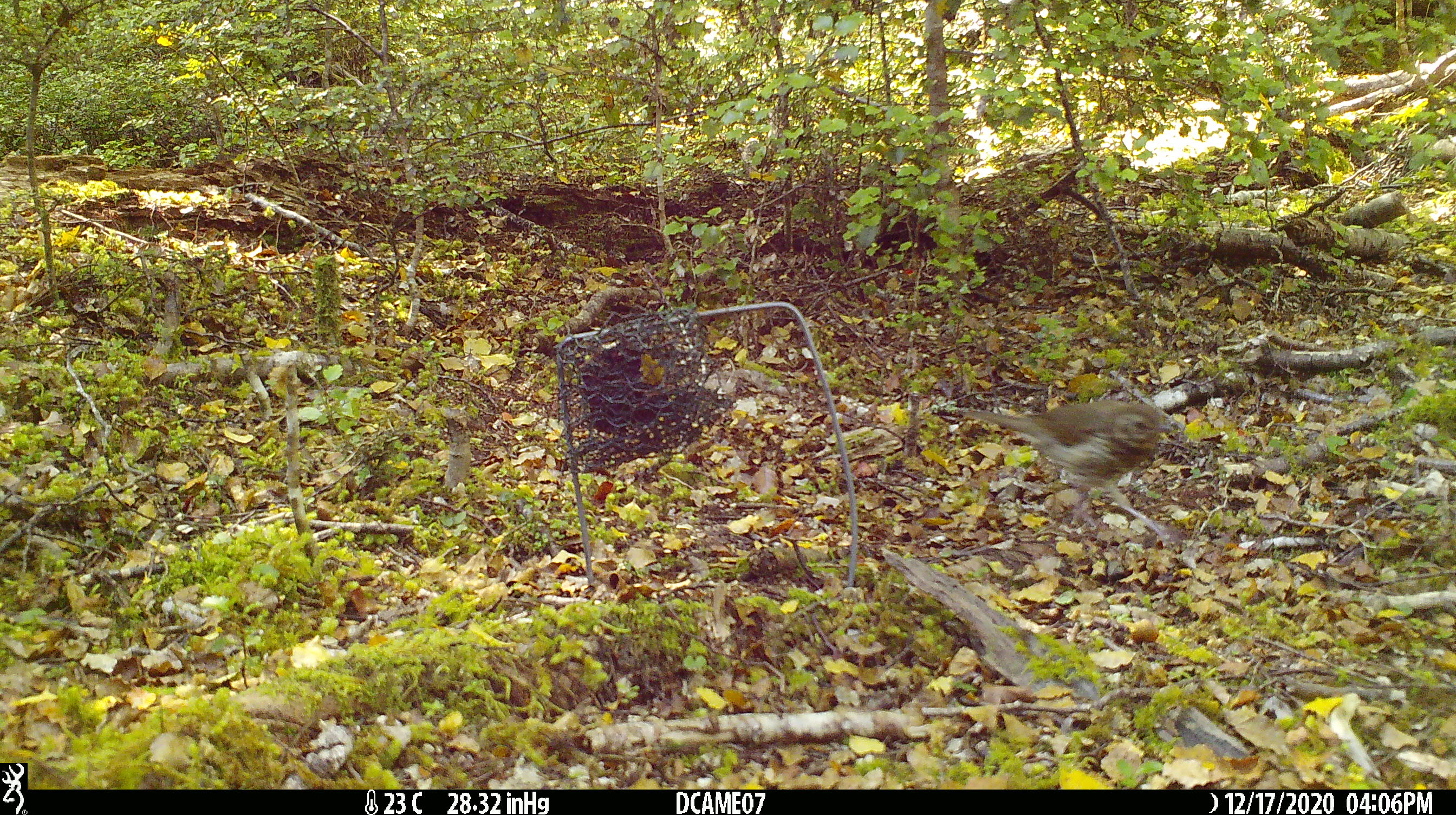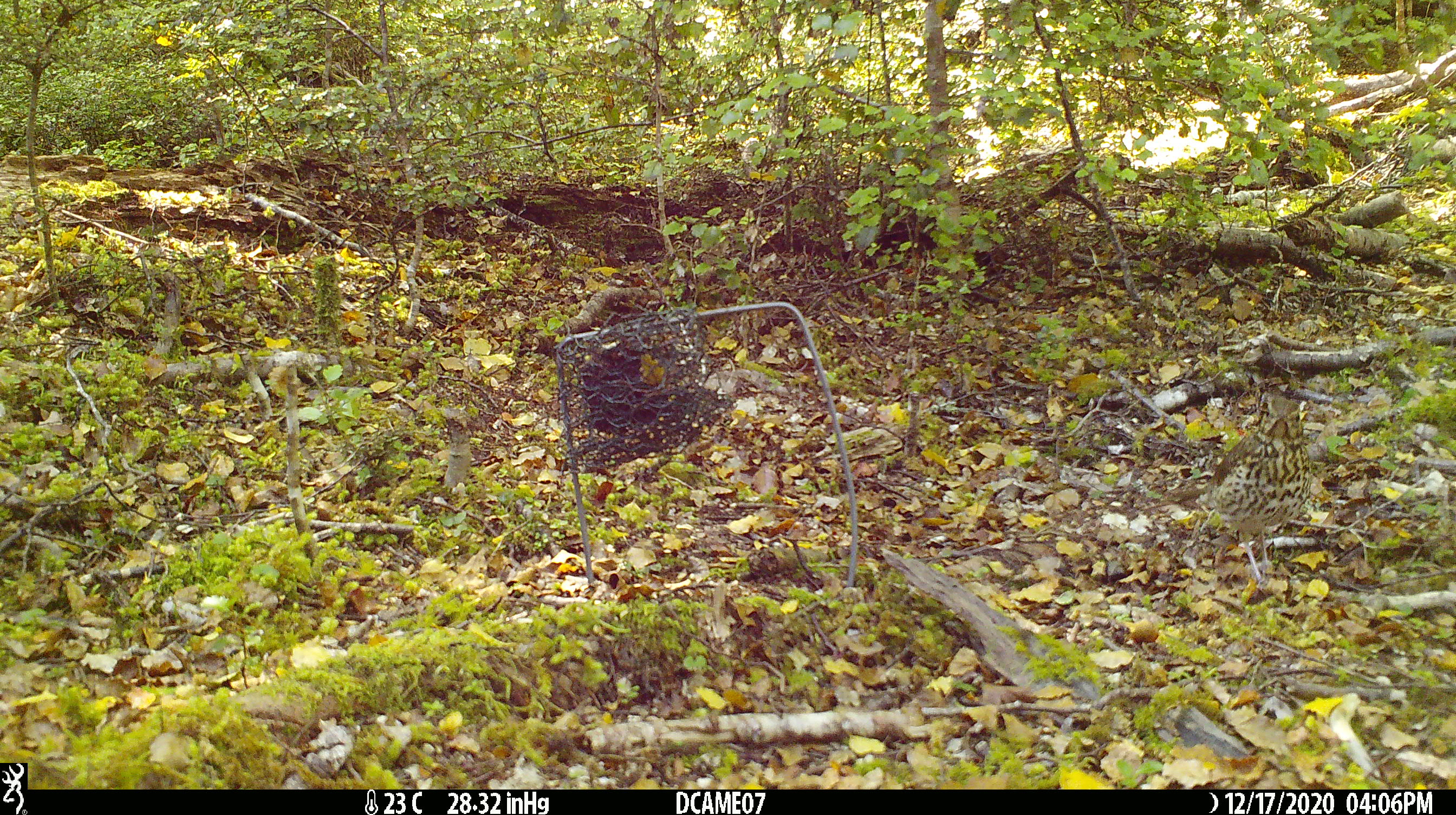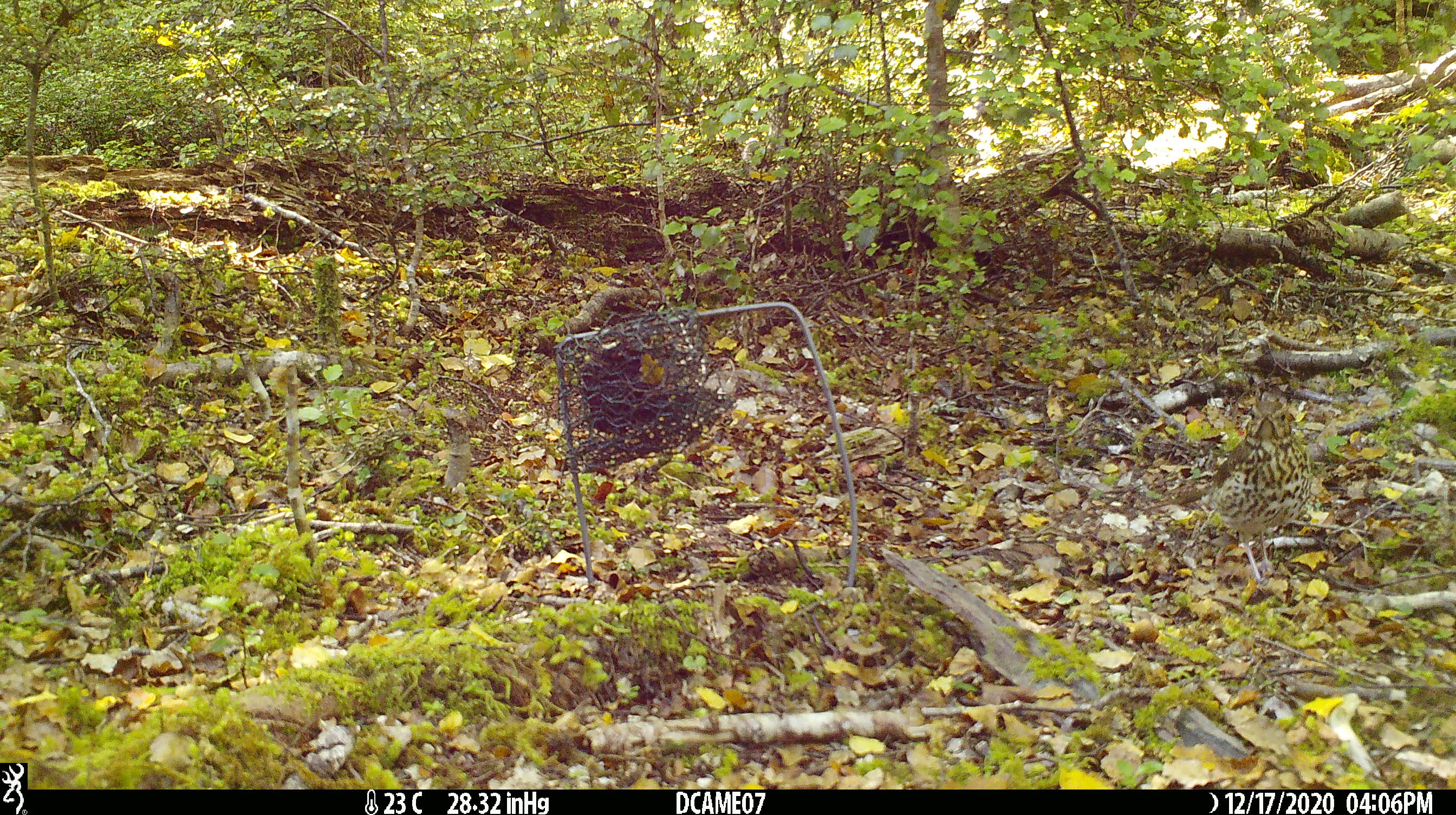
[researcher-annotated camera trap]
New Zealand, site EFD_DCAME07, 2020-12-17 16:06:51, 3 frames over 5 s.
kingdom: Animalia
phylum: Chordata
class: Aves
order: Passeriformes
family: Turdidae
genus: Turdus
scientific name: Turdus philomelos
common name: song thrush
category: thrush